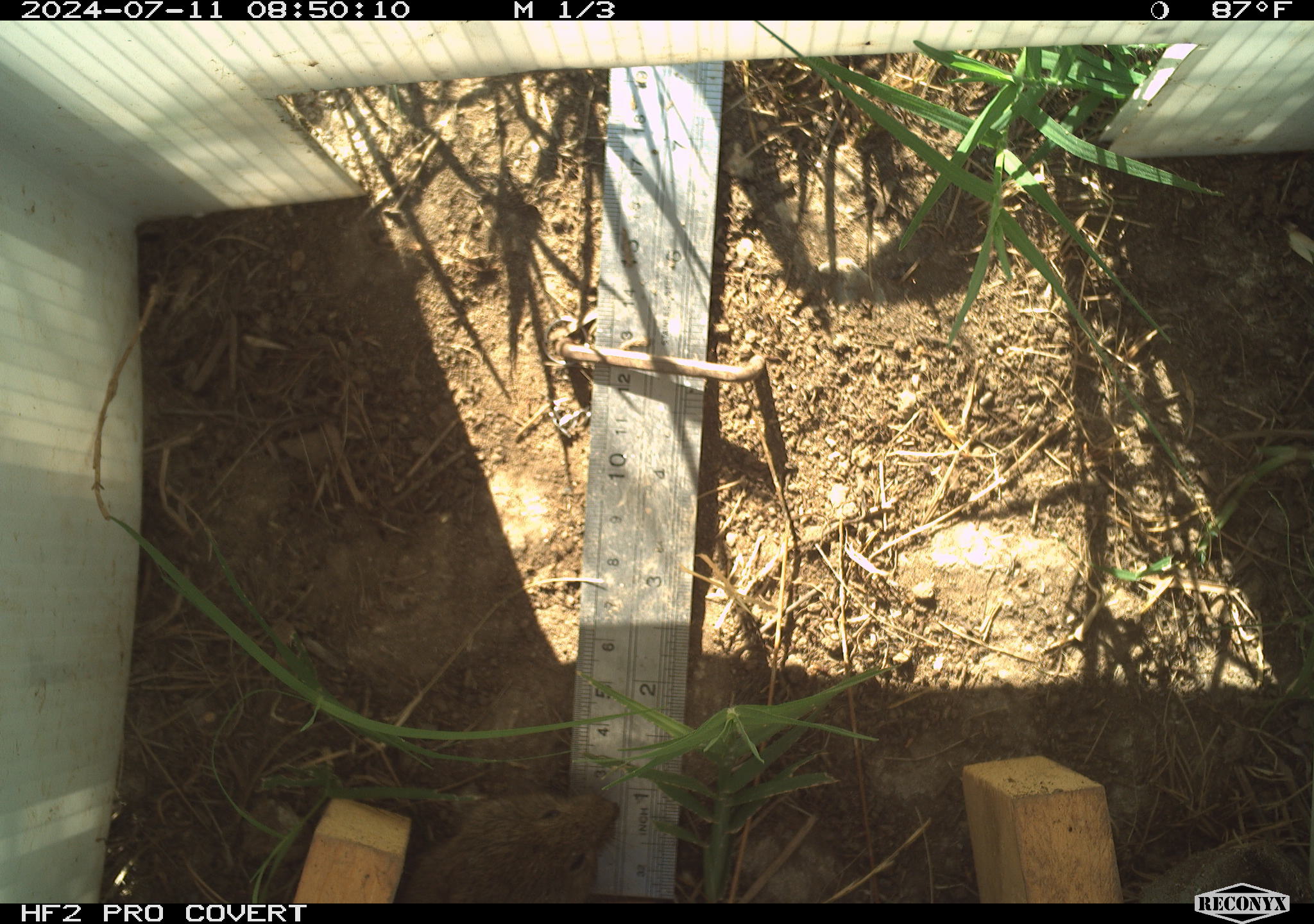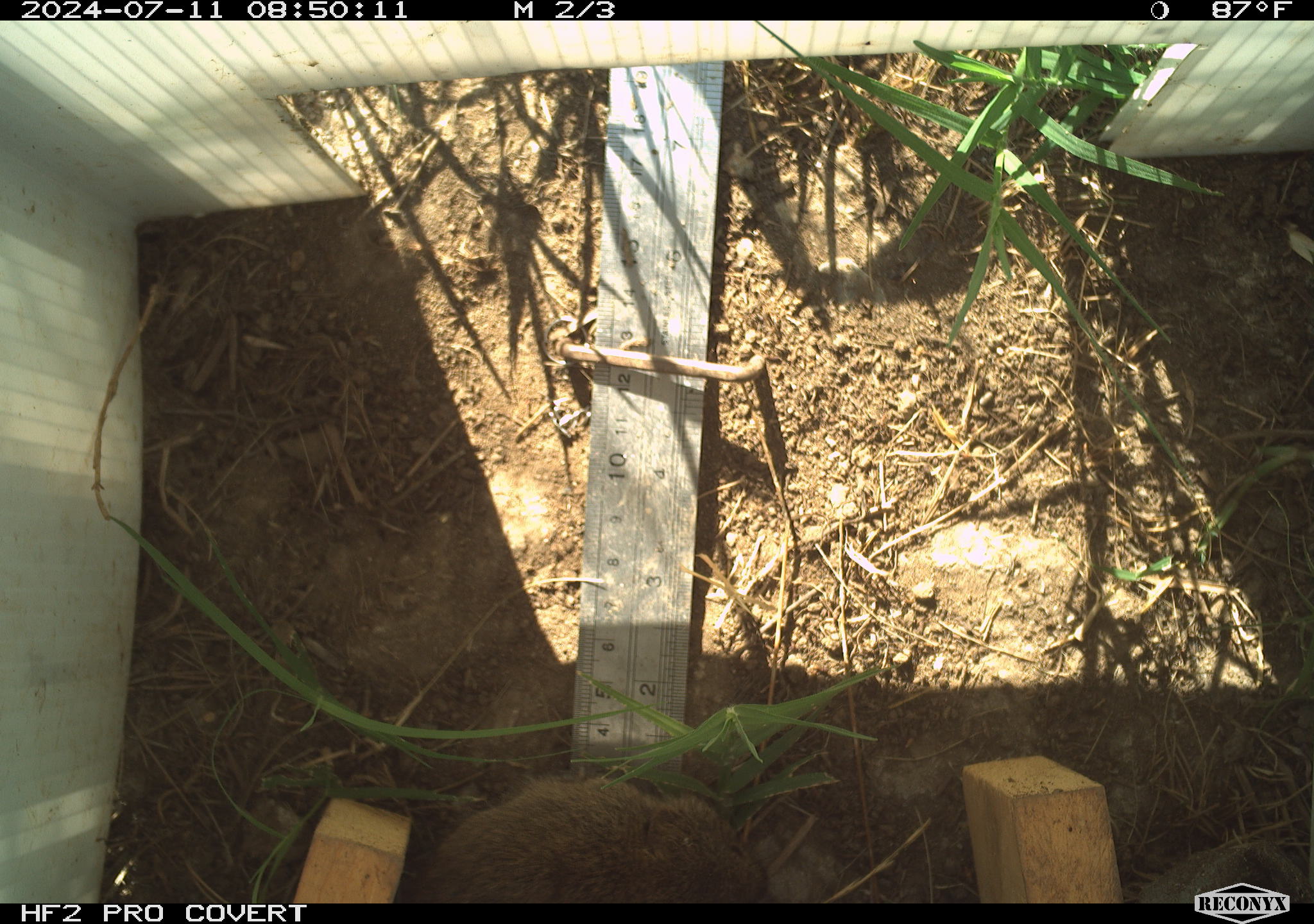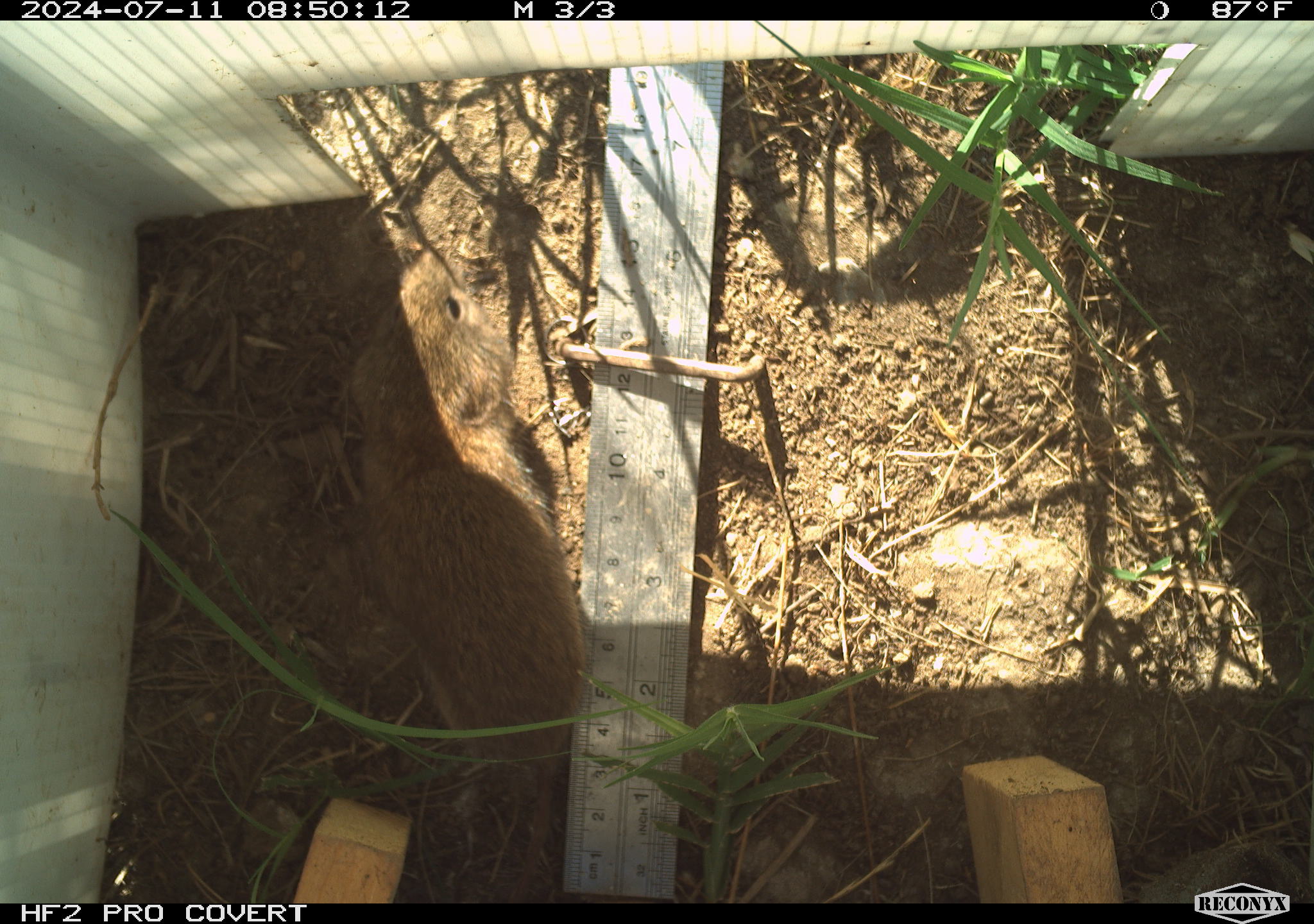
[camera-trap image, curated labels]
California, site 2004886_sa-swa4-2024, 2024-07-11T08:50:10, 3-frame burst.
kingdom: Animalia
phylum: Chordata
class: Mammalia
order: Rodentia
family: Cricetidae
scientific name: Arvicolinae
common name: voles, lemmings, and muskrats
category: arvicolinae subfamily